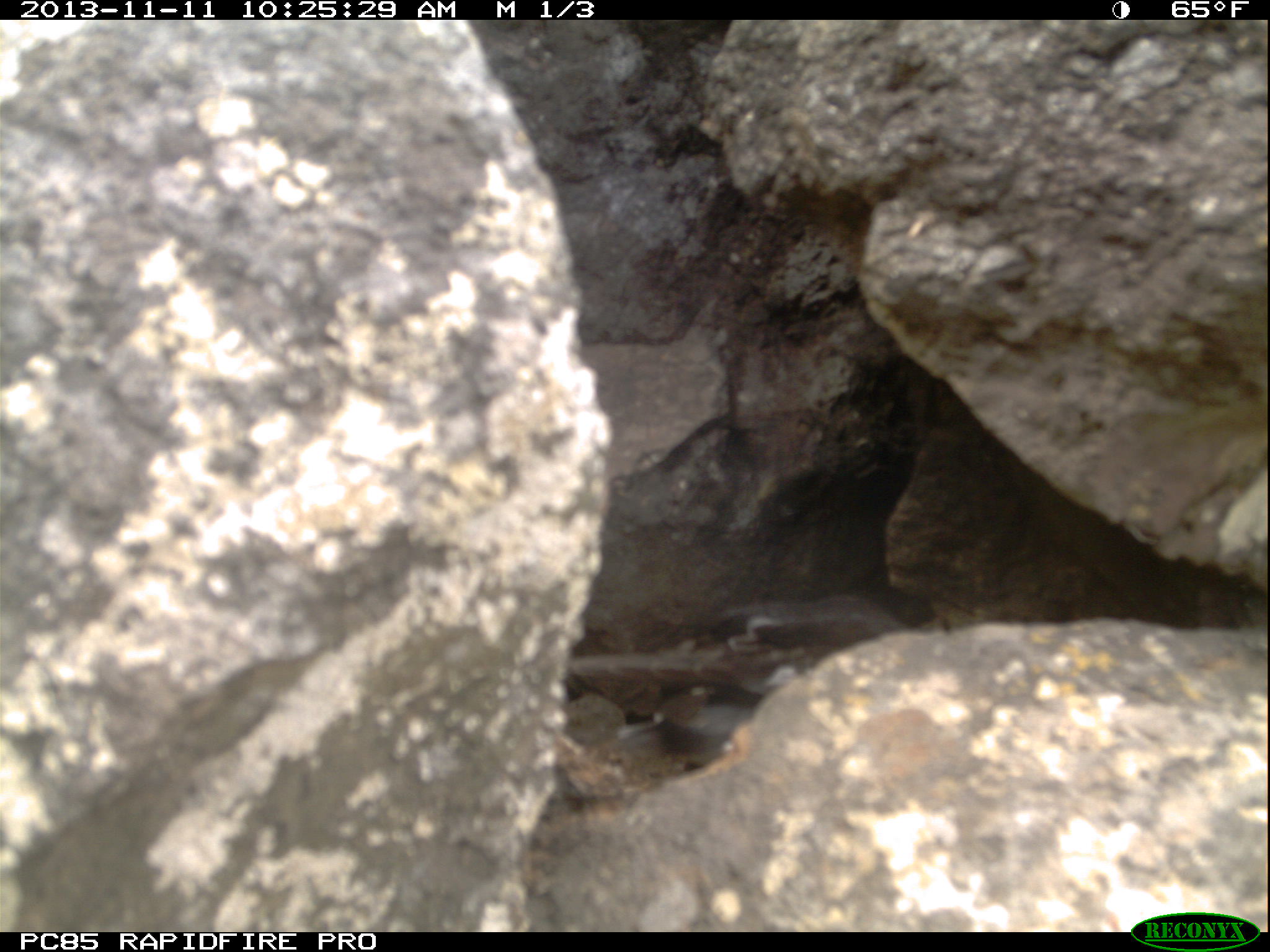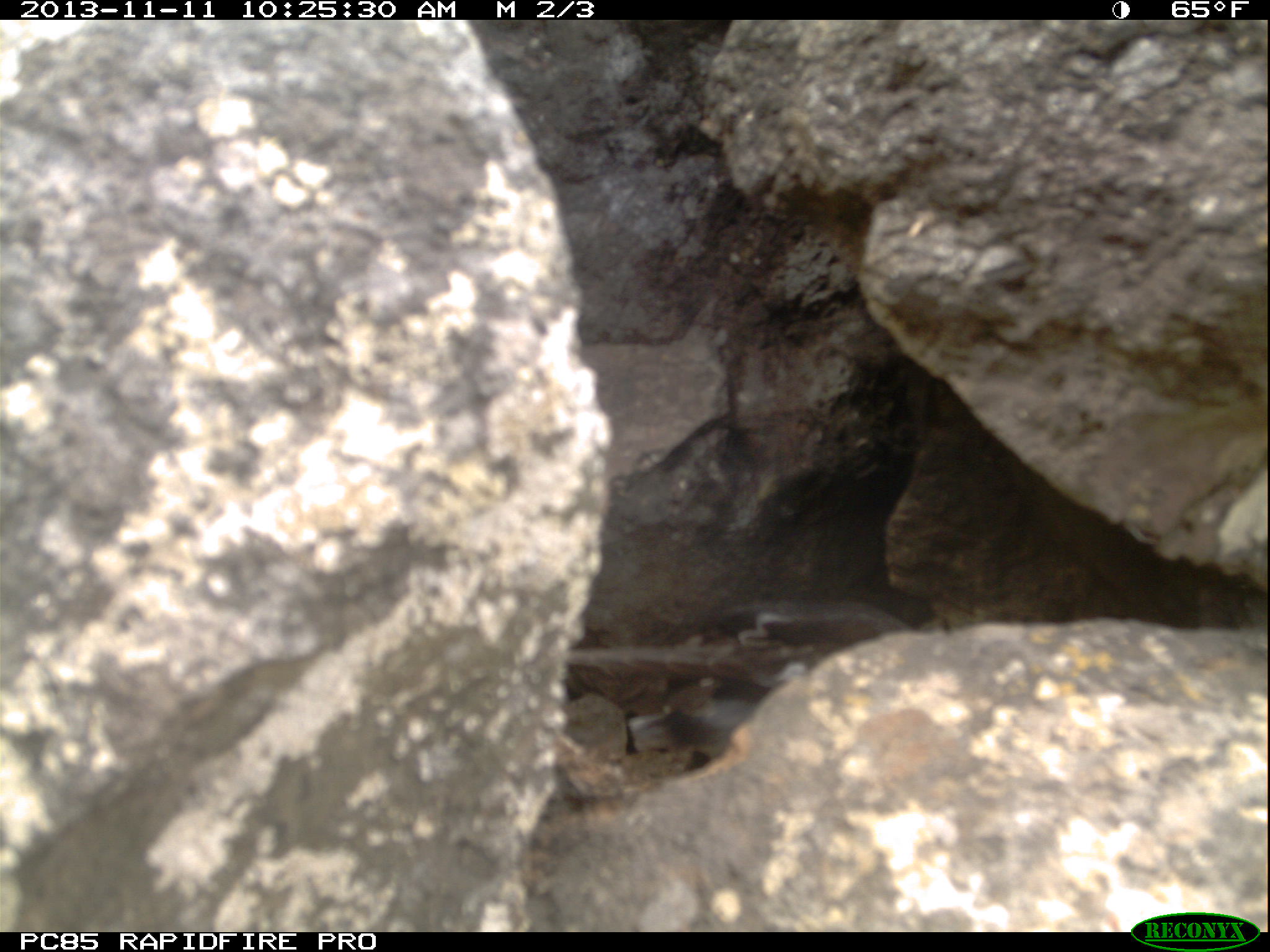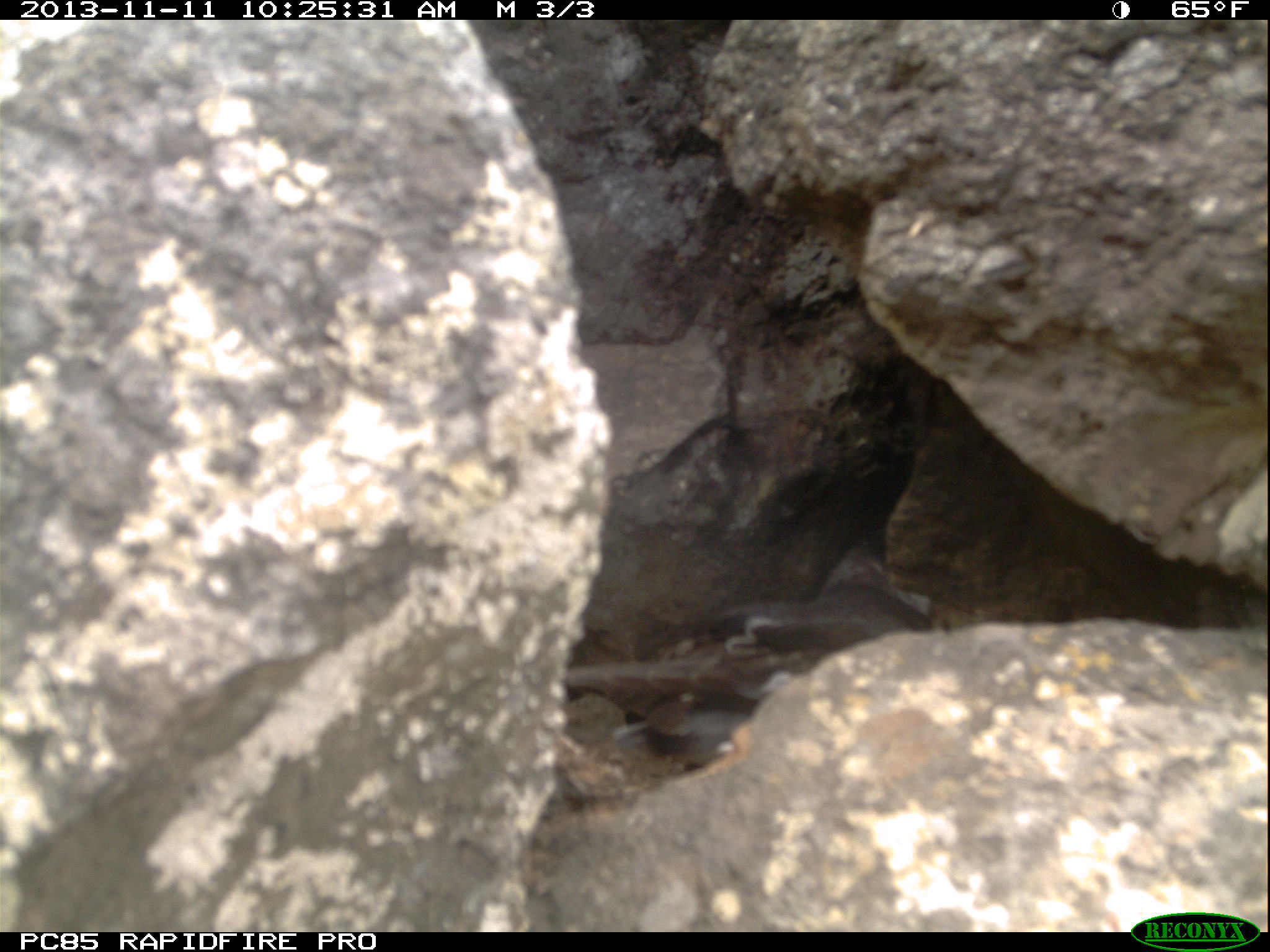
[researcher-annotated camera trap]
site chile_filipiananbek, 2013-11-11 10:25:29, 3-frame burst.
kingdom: Animalia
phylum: Chordata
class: Aves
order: Procellariiformes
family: Procellariidae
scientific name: Procellariidae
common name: petrel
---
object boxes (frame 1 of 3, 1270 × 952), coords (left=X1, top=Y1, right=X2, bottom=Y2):
petrel: (left=556, top=567, right=913, bottom=787)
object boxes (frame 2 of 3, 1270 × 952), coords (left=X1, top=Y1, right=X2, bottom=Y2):
petrel: (left=549, top=590, right=925, bottom=774)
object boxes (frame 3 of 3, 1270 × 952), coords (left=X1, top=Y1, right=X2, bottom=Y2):
petrel: (left=537, top=536, right=949, bottom=759)